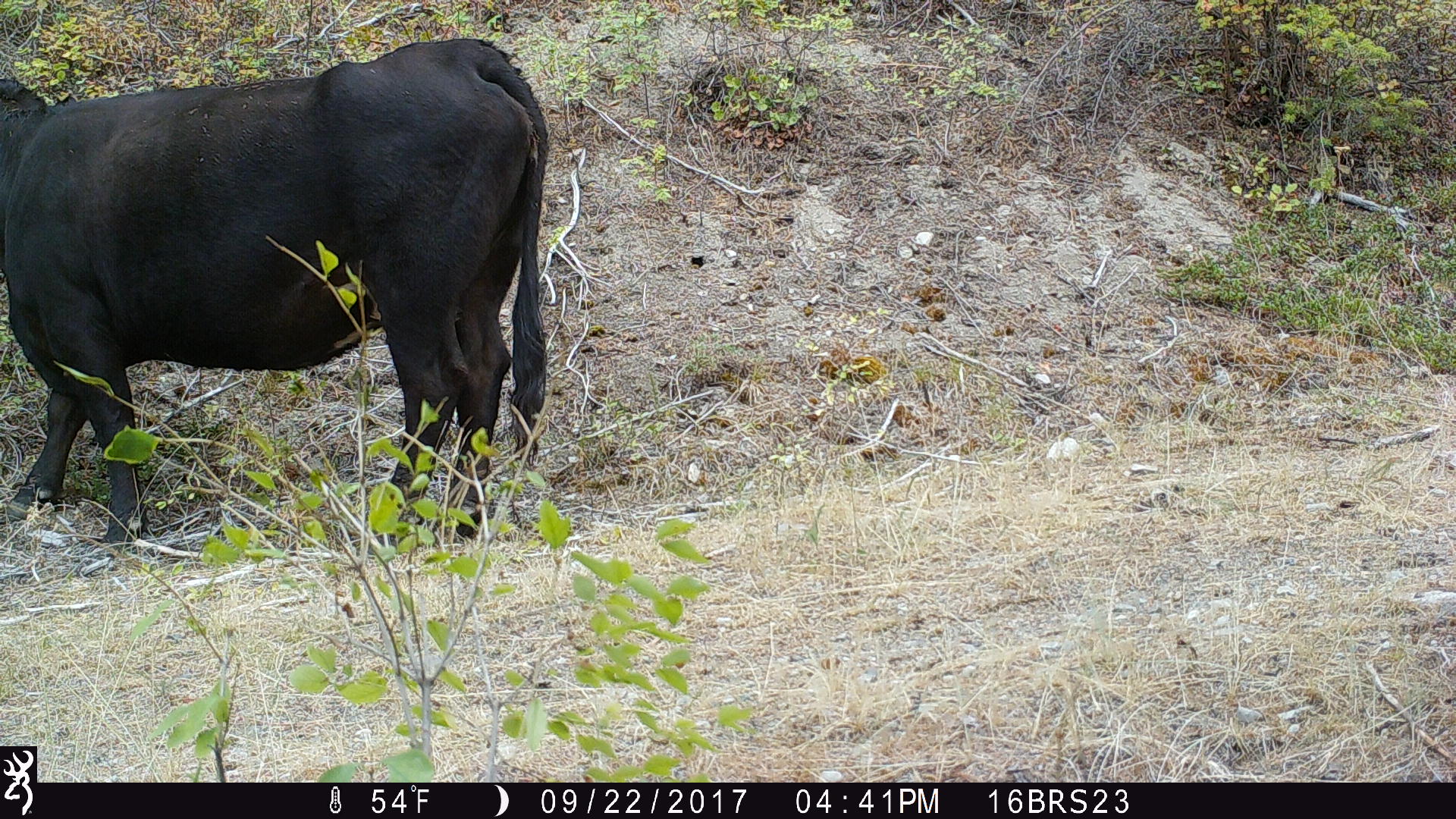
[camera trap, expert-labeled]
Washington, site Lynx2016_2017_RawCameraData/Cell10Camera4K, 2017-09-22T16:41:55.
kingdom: Animalia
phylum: Chordata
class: Mammalia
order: Artiodactyla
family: Bovidae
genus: Bos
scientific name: Bos taurus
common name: domestic cattle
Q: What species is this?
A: Domestic cattle (Bos taurus).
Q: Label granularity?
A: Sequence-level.